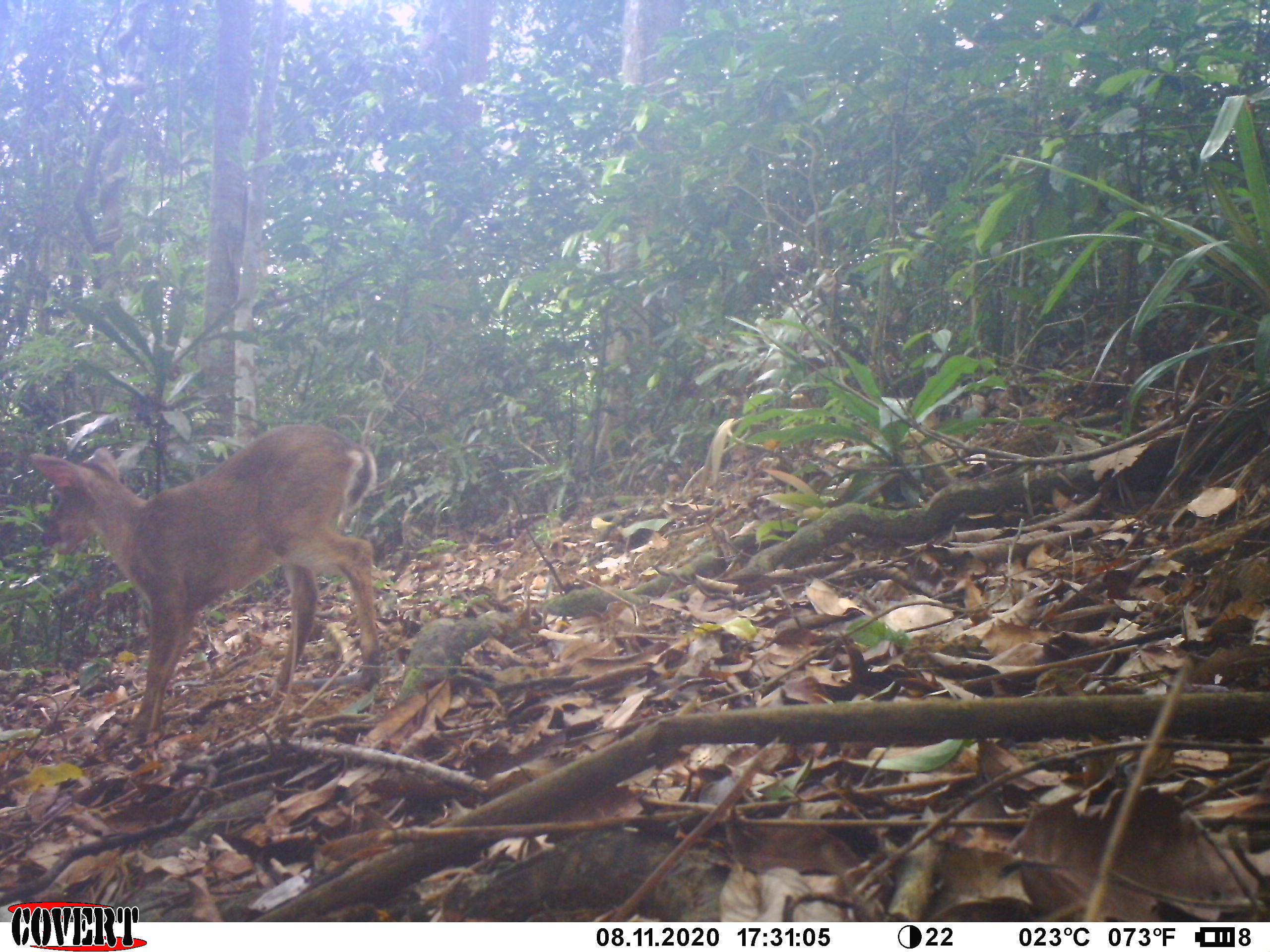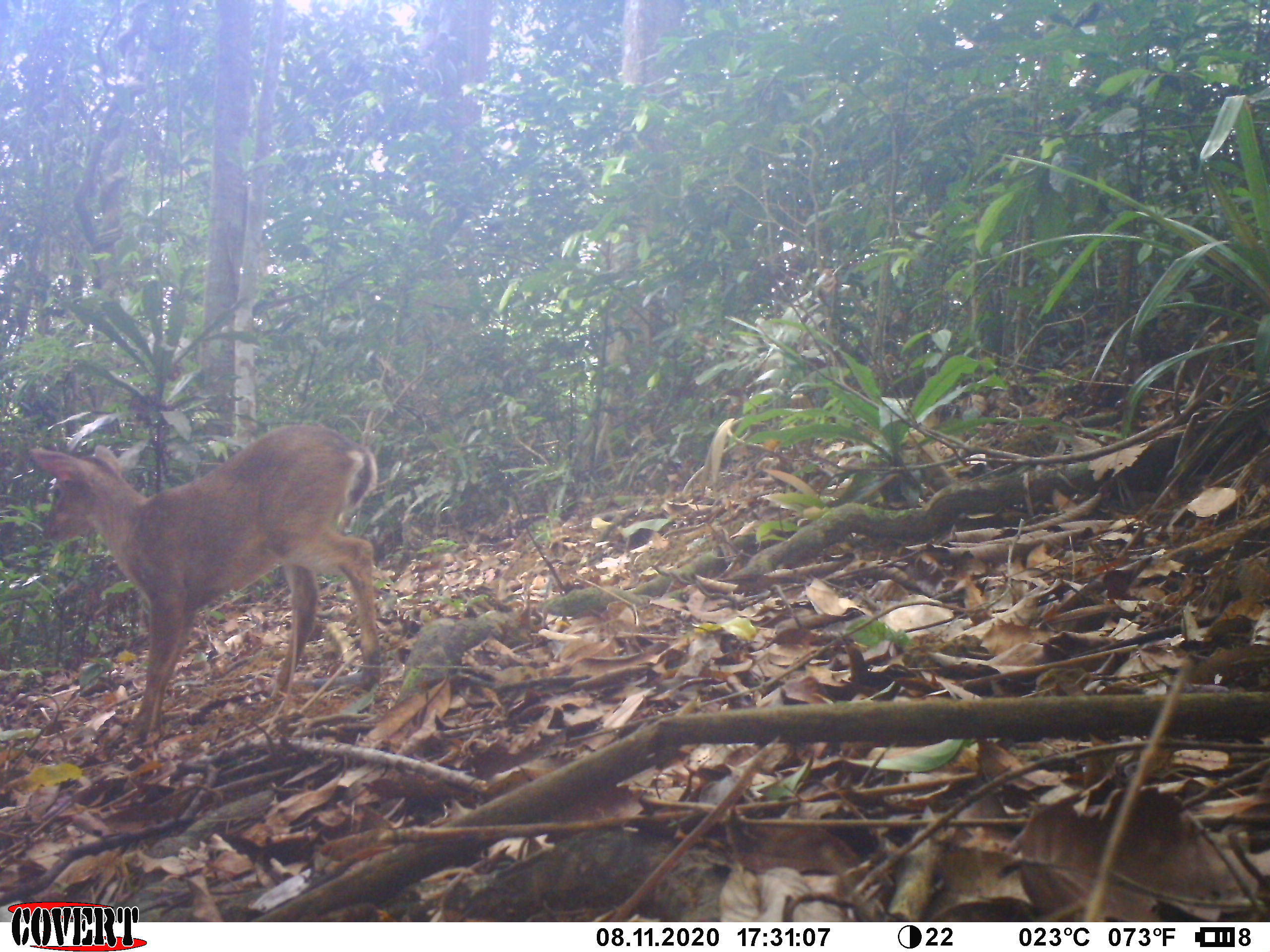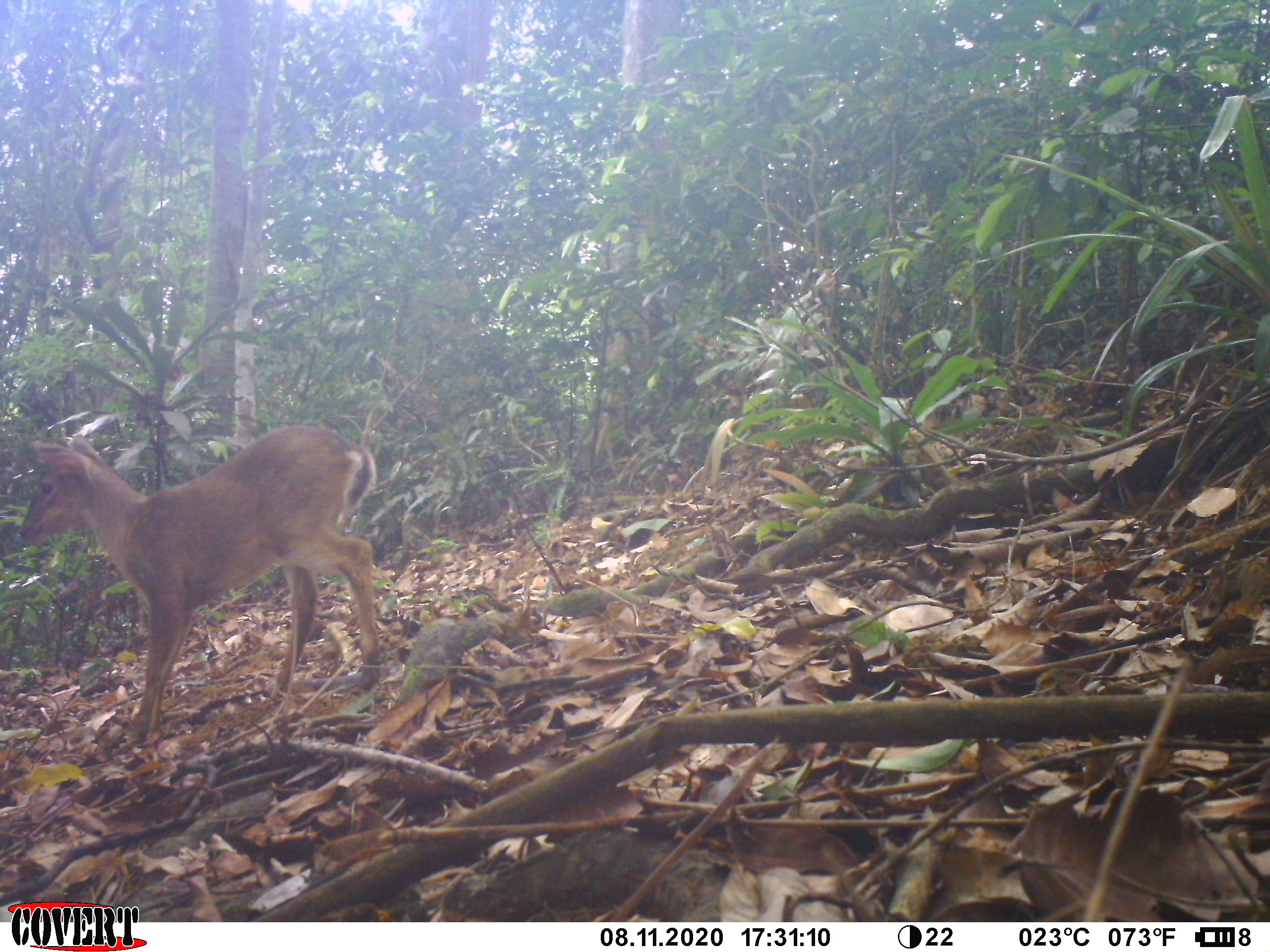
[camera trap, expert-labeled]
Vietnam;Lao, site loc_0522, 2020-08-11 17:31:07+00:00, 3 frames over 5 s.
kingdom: Animalia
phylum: Chordata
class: Mammalia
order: Artiodactyla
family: Cervidae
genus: Muntiacus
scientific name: Muntiacus vuquangensis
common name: large-antlered muntjac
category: large antlered muntjac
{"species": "large antlered muntjac (large-antlered muntjac) (Muntiacus vuquangensis)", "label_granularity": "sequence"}